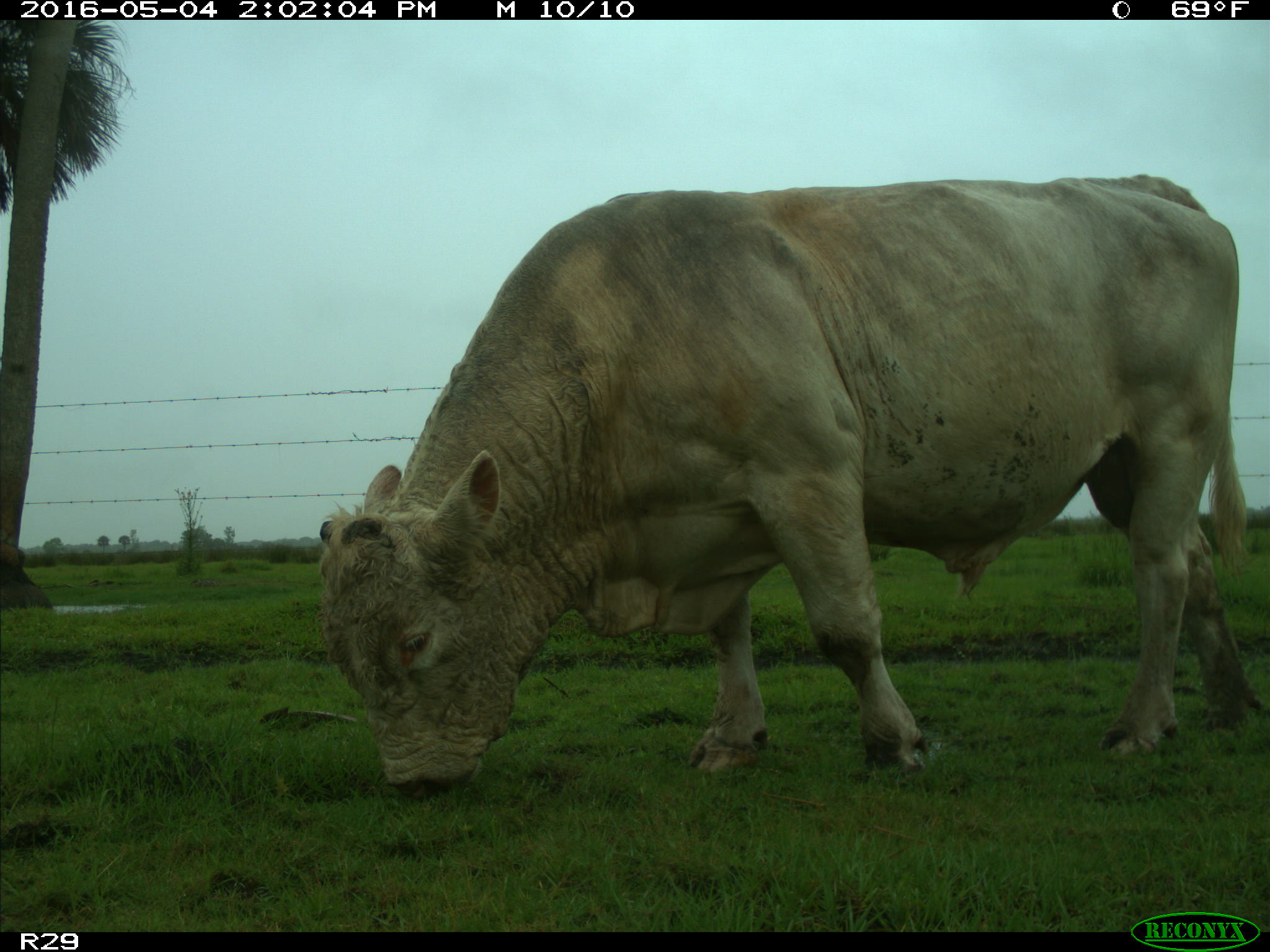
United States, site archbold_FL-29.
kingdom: Animalia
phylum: Chordata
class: Mammalia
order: Artiodactyla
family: Bovidae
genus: Bos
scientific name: Bos taurus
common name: domestic cow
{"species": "Bos taurus (domestic cow)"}